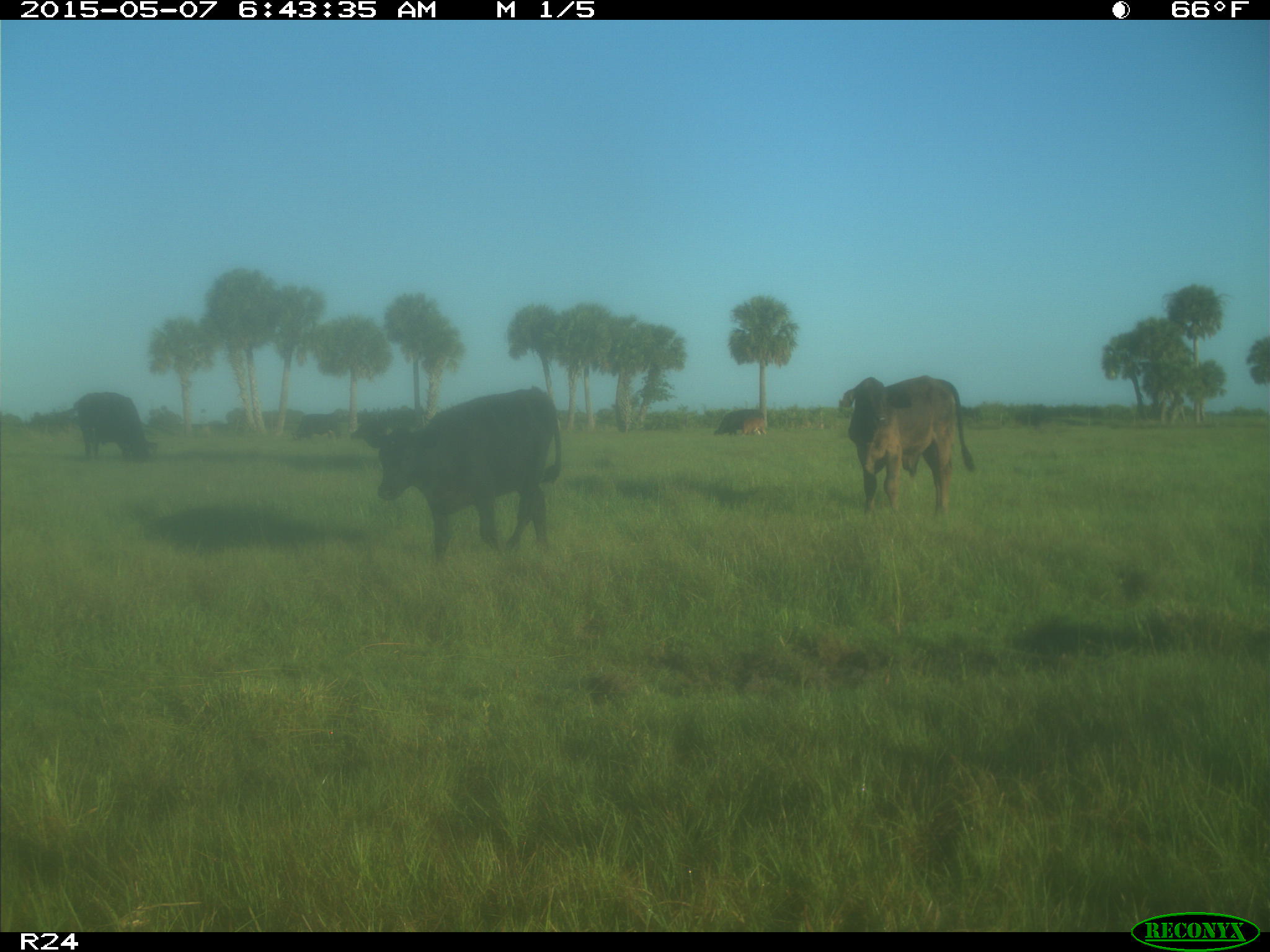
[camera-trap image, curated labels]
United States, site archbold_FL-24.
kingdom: Animalia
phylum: Chordata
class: Mammalia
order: Artiodactyla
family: Bovidae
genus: Bos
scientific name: Bos taurus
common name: domestic cow